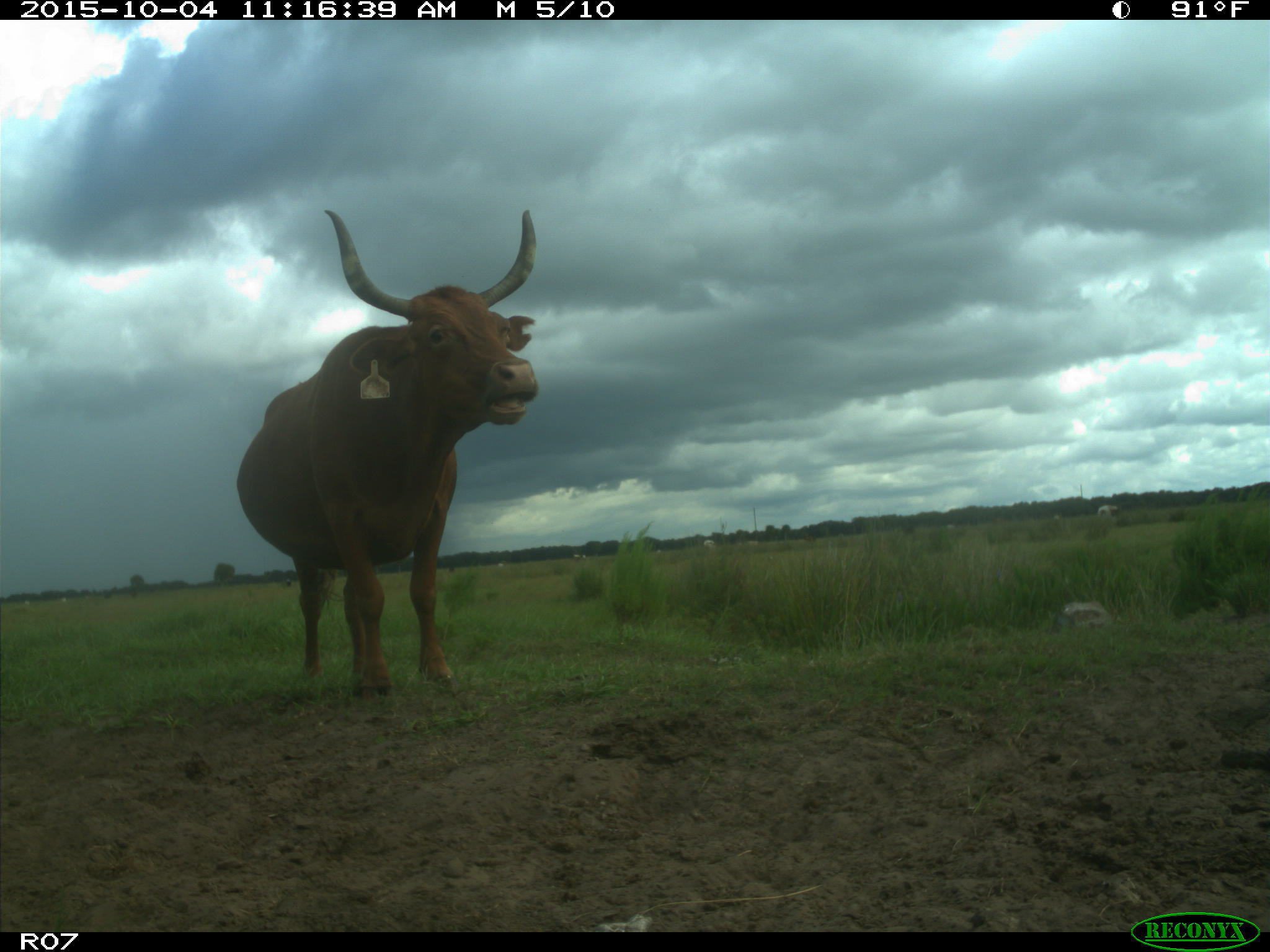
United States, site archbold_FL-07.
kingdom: Animalia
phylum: Chordata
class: Mammalia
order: Artiodactyla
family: Bovidae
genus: Bos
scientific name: Bos taurus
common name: domestic cow